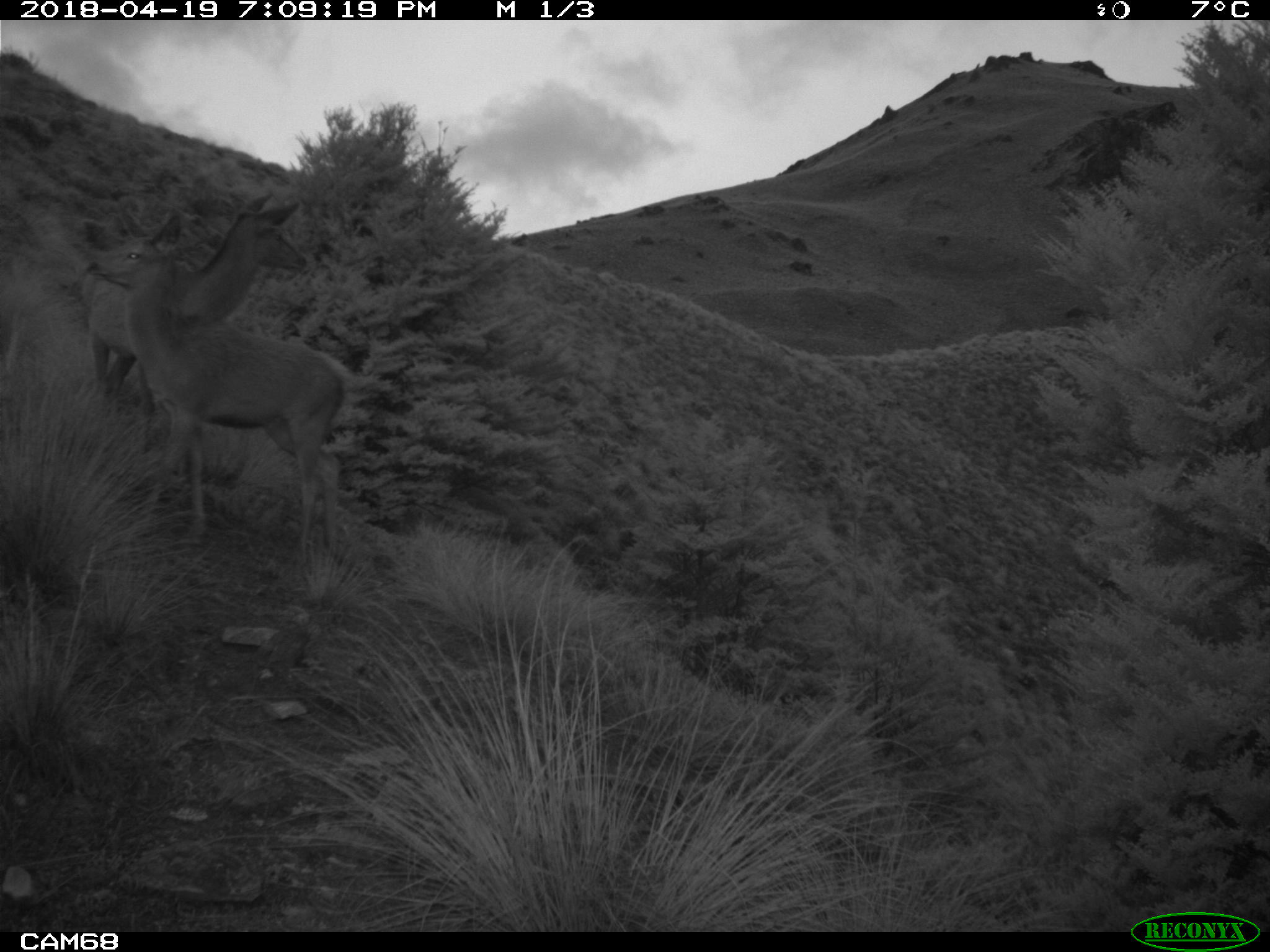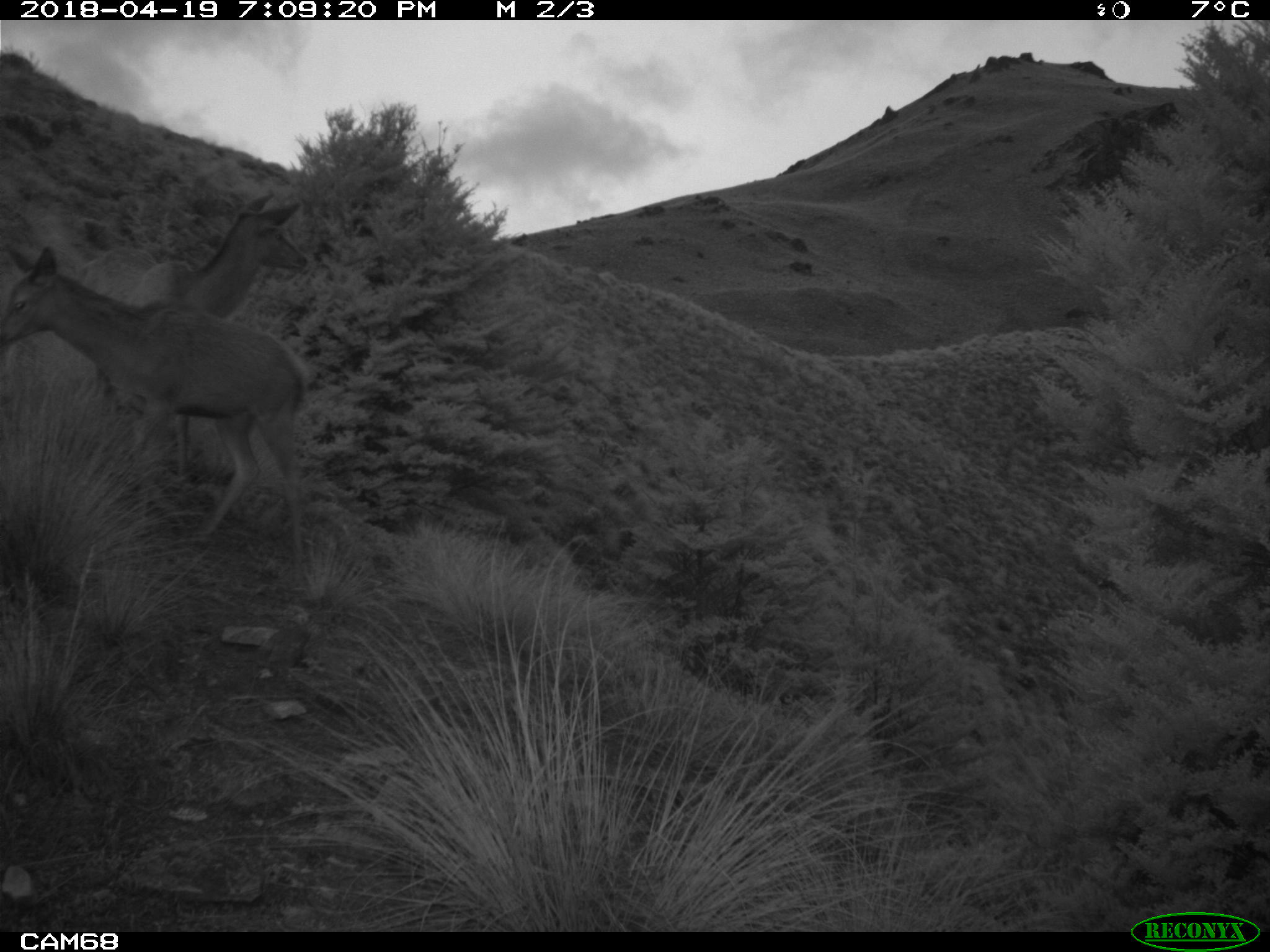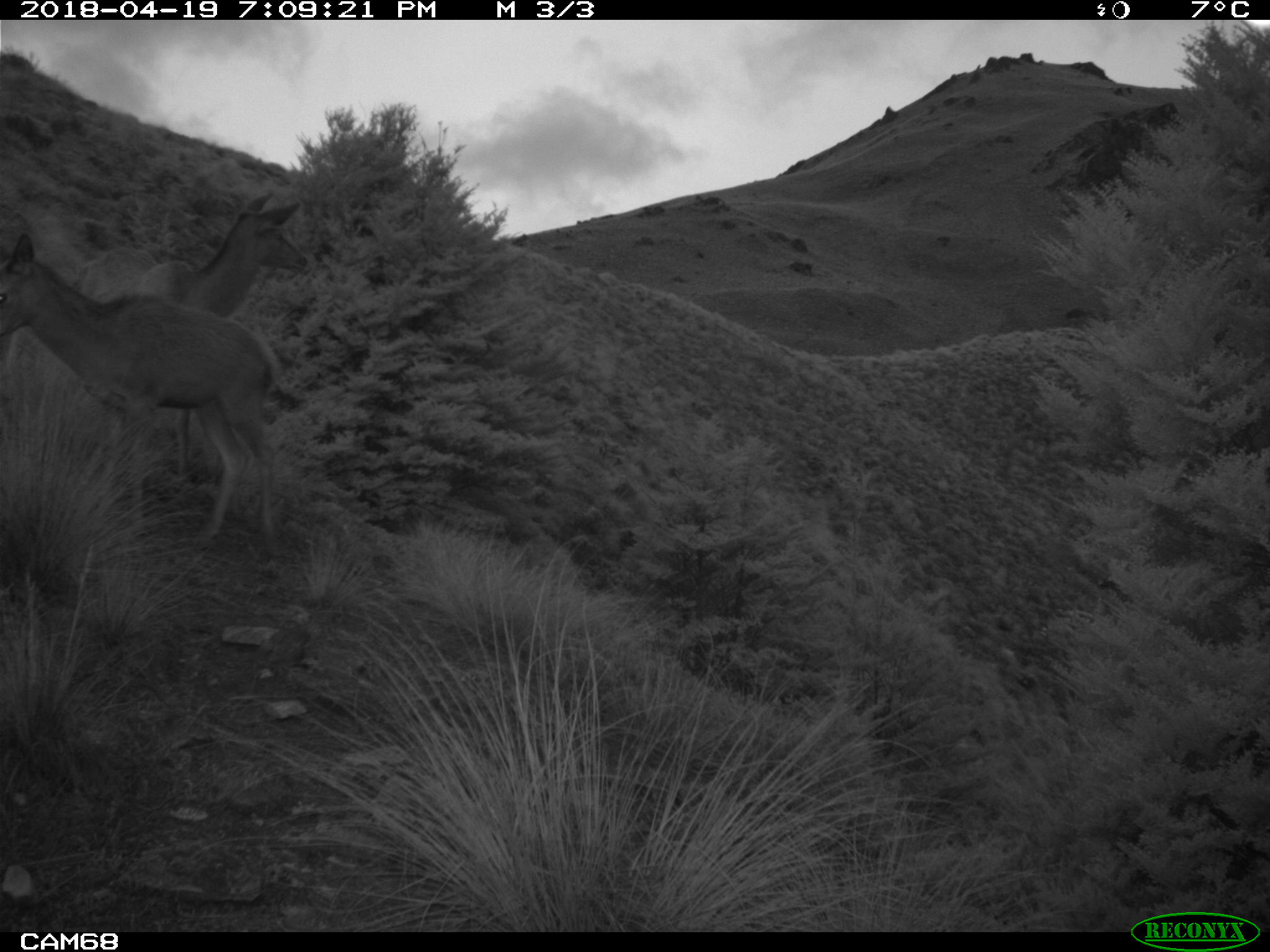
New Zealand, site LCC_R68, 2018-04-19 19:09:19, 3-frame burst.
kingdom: Animalia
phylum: Chordata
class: Mammalia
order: Artiodactyla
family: Cervidae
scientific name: Cervidae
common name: deer